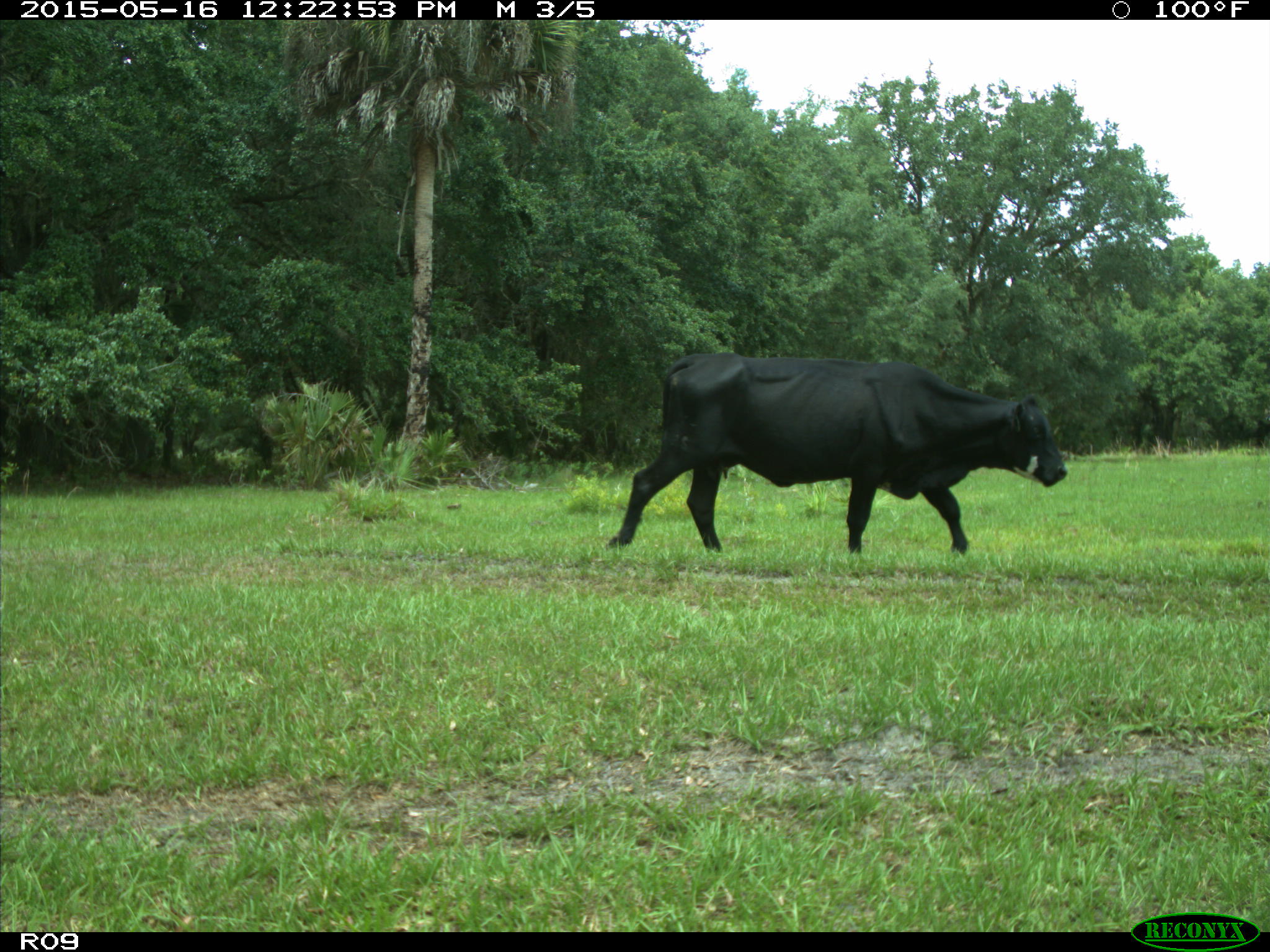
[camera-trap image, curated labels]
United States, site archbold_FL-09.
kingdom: Animalia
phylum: Chordata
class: Mammalia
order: Artiodactyla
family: Bovidae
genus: Bos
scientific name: Bos taurus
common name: domestic cow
Bos taurus (domestic cow).